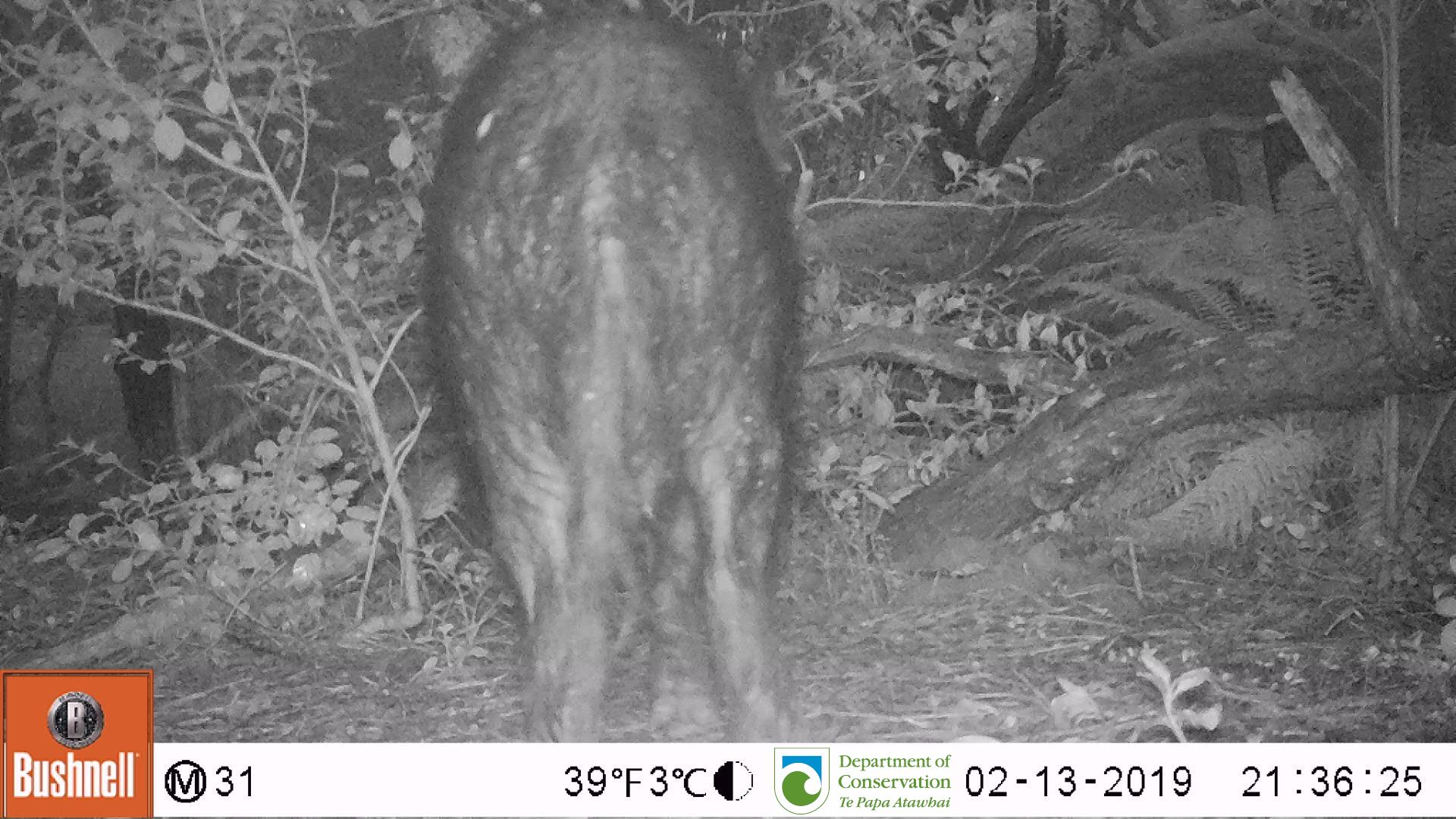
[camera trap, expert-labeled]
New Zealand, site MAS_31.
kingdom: Animalia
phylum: Chordata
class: Mammalia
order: Artiodactyla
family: Suidae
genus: Sus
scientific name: Sus scrofa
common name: pig